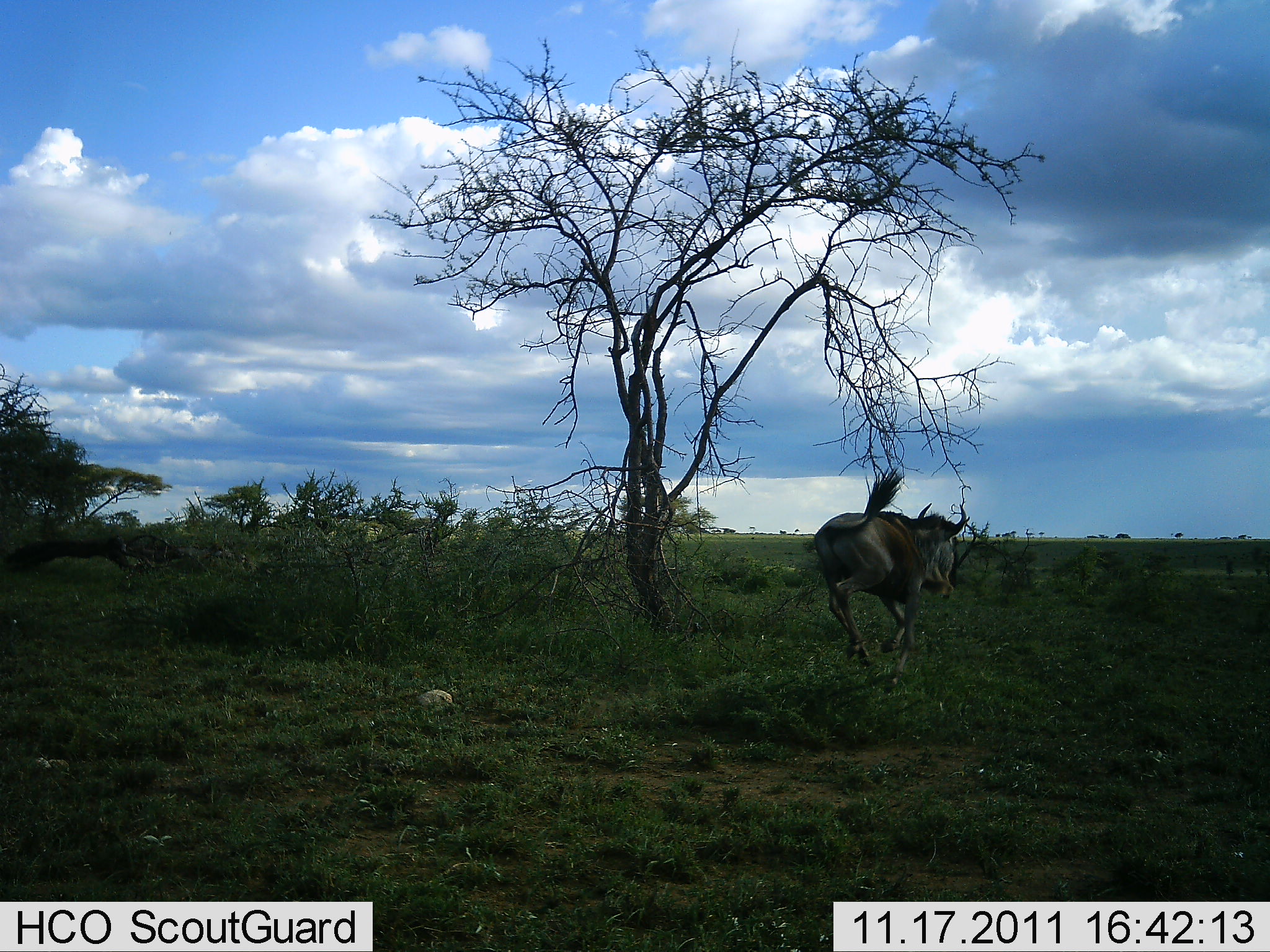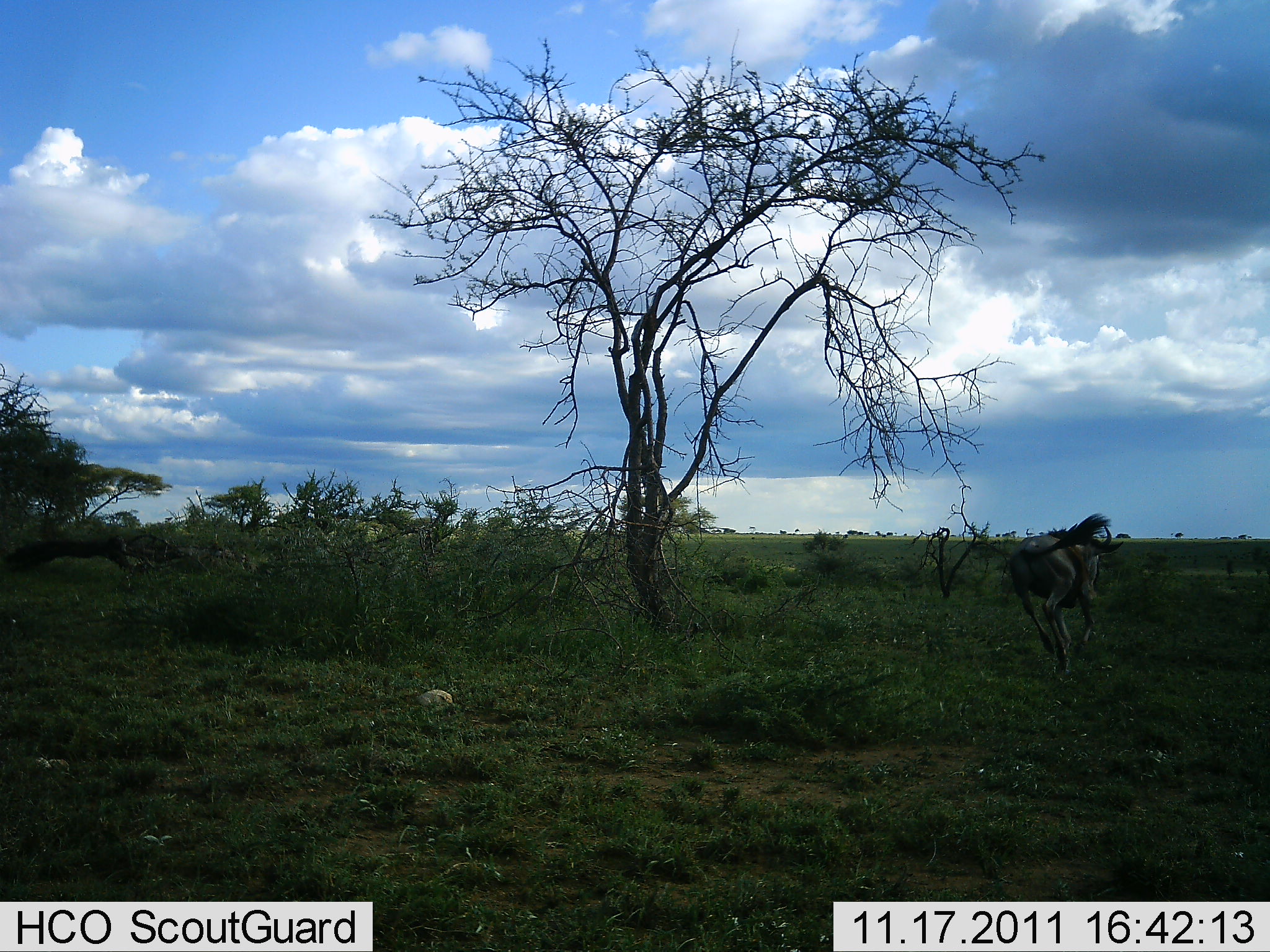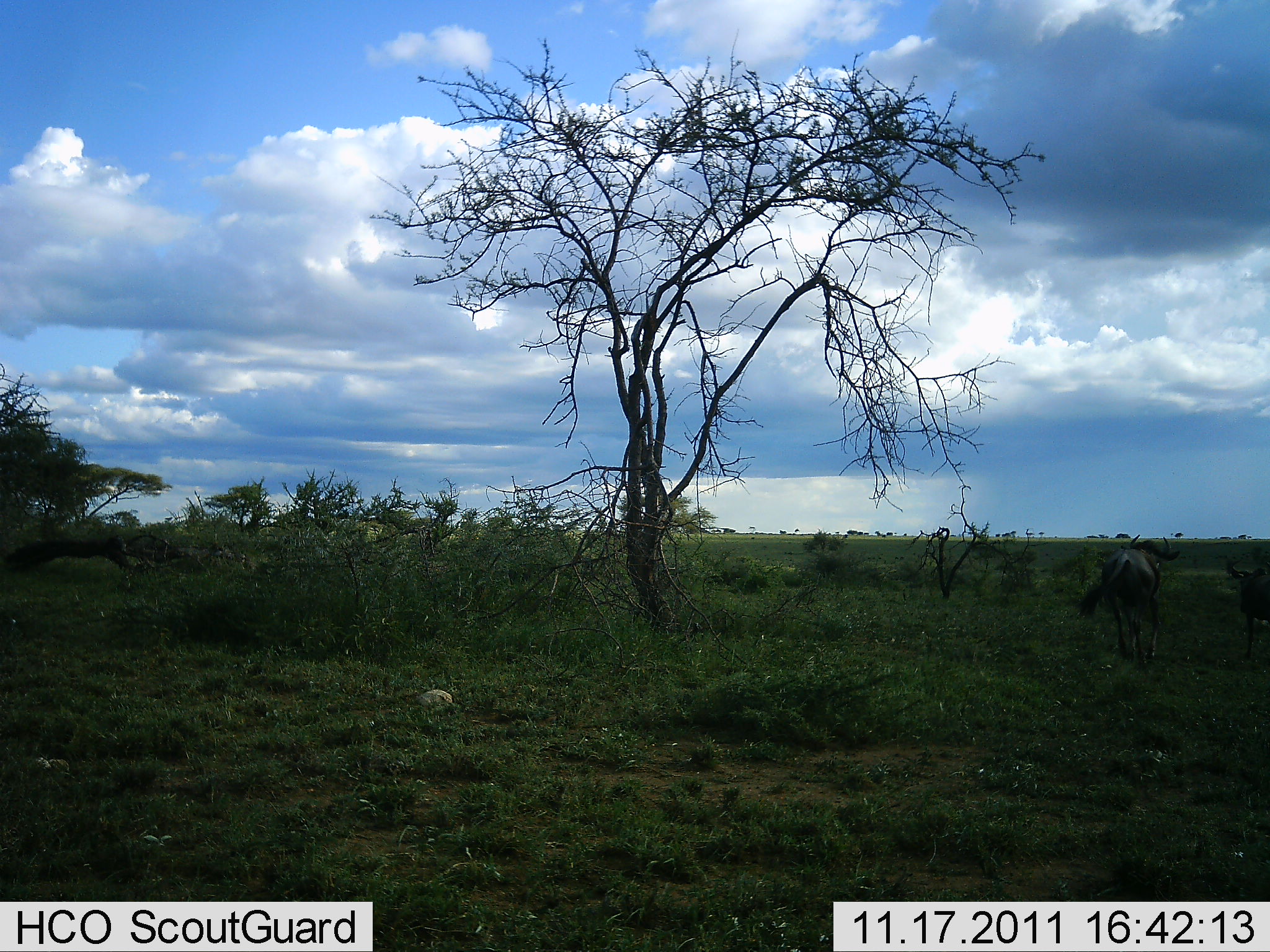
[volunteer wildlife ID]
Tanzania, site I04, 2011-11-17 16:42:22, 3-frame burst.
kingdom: Animalia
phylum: Chordata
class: Mammalia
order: Artiodactyla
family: Bovidae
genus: Connochaetes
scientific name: Connochaetes taurinus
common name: blue wildebeest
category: wildebeest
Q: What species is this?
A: Wildebeest (blue wildebeest) (Connochaetes taurinus).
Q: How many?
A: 2.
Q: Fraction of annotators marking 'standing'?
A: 0%.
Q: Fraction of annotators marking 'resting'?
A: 0%.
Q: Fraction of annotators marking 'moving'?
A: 91%.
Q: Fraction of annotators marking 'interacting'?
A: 9%.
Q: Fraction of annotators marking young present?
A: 0%.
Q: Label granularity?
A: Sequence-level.